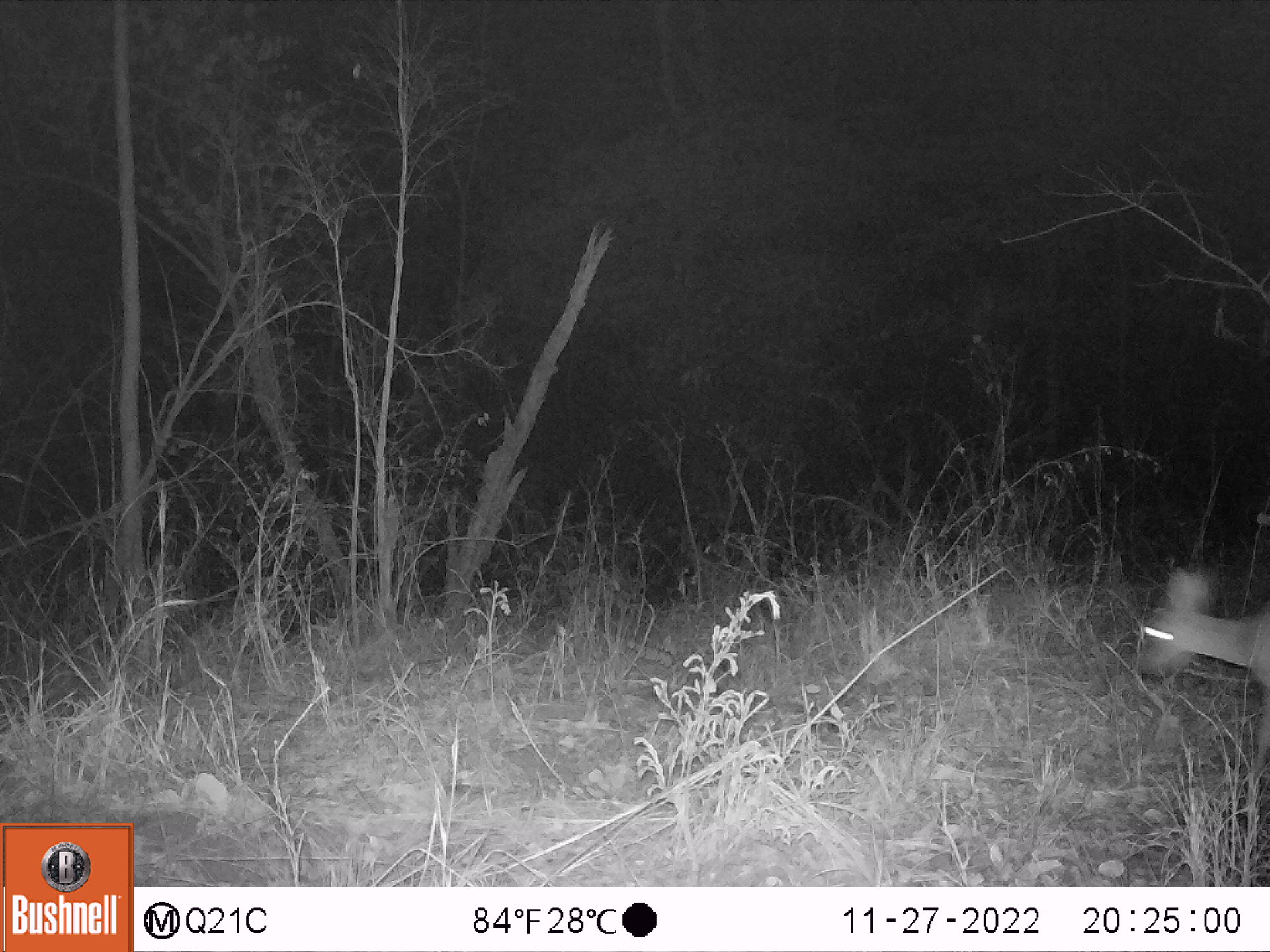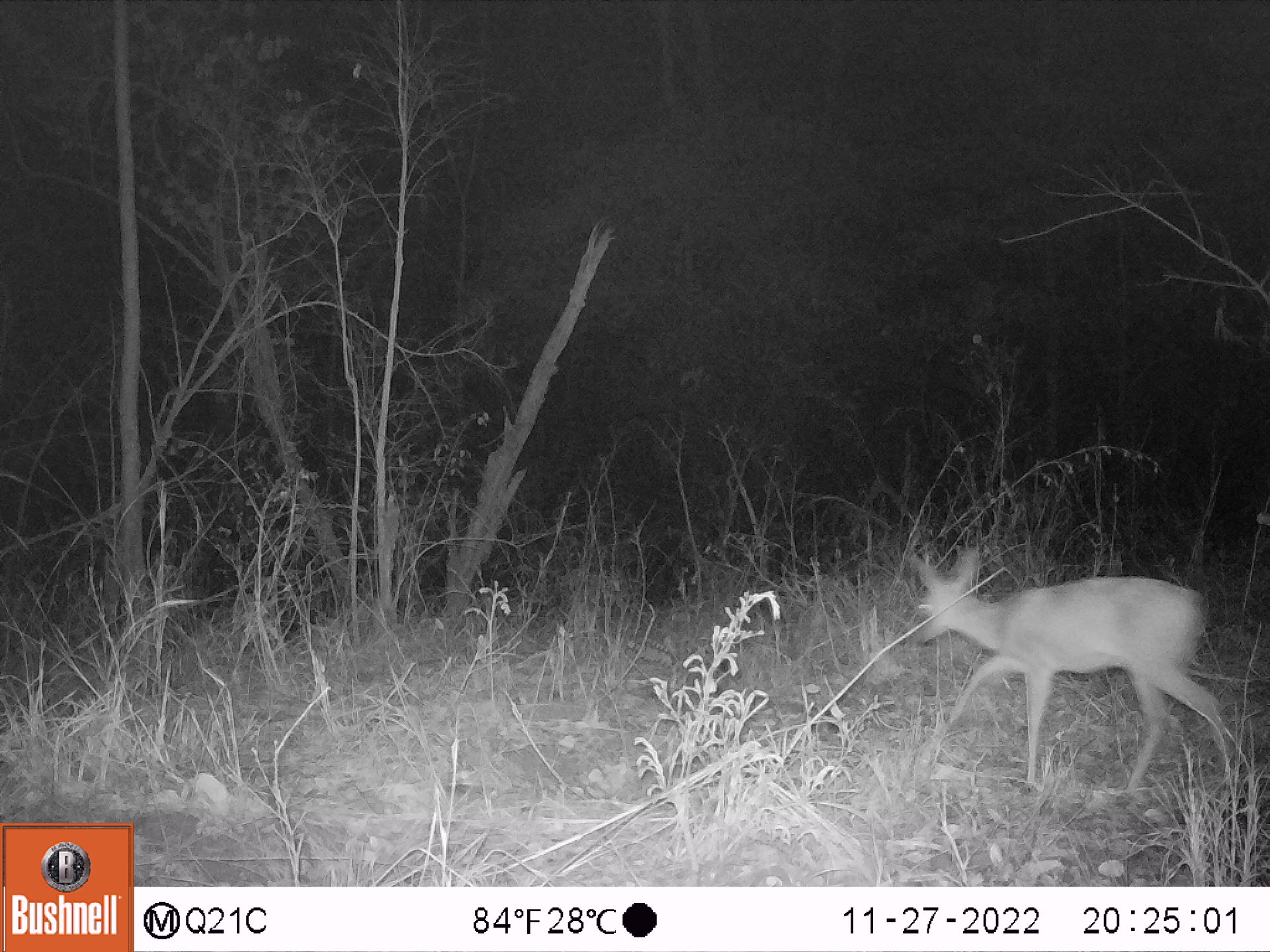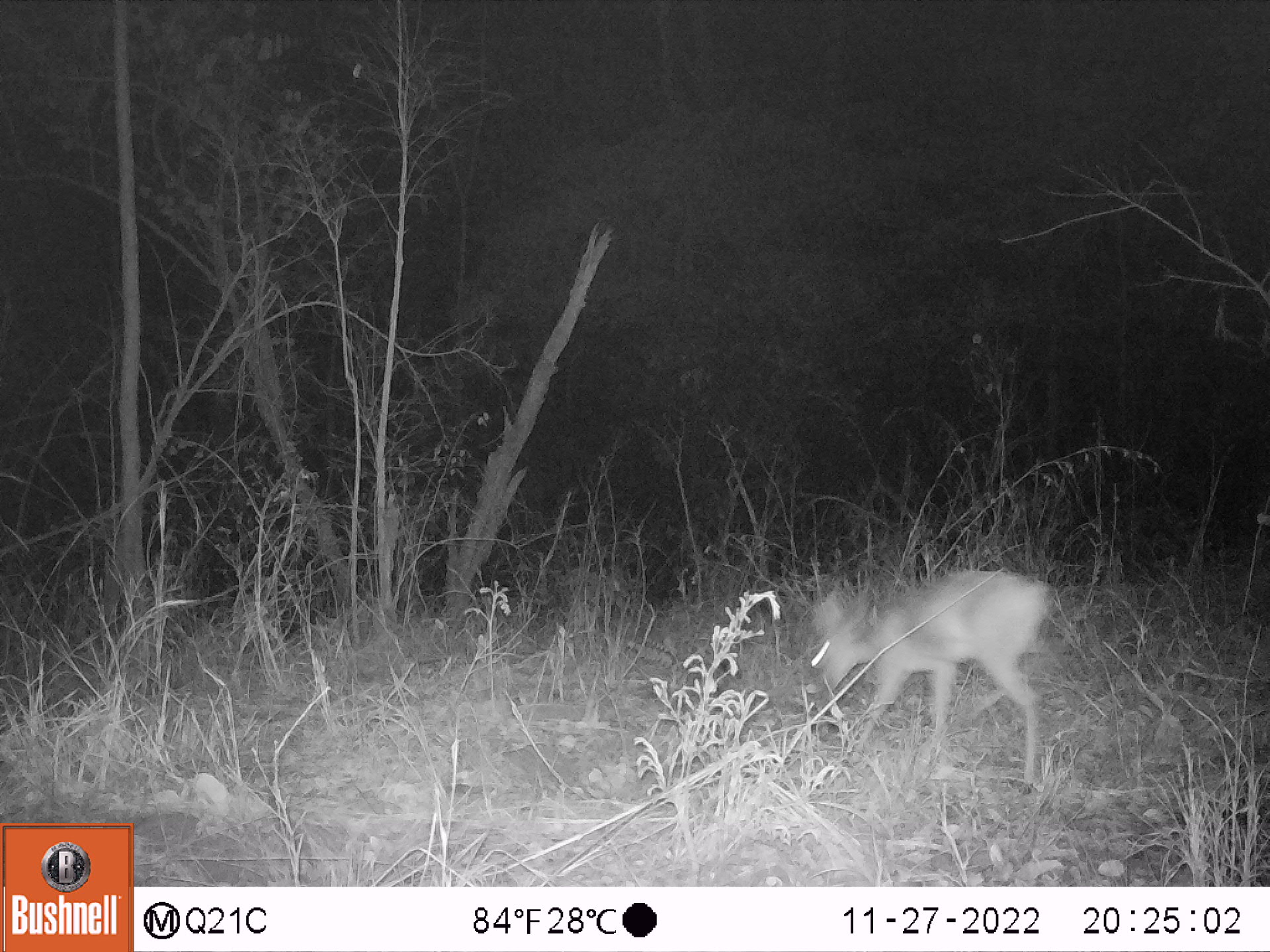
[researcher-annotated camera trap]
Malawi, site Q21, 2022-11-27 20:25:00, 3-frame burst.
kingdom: Animalia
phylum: Chordata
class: Mammalia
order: Artiodactyla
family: Bovidae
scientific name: Antilopinae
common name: small antelope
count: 1